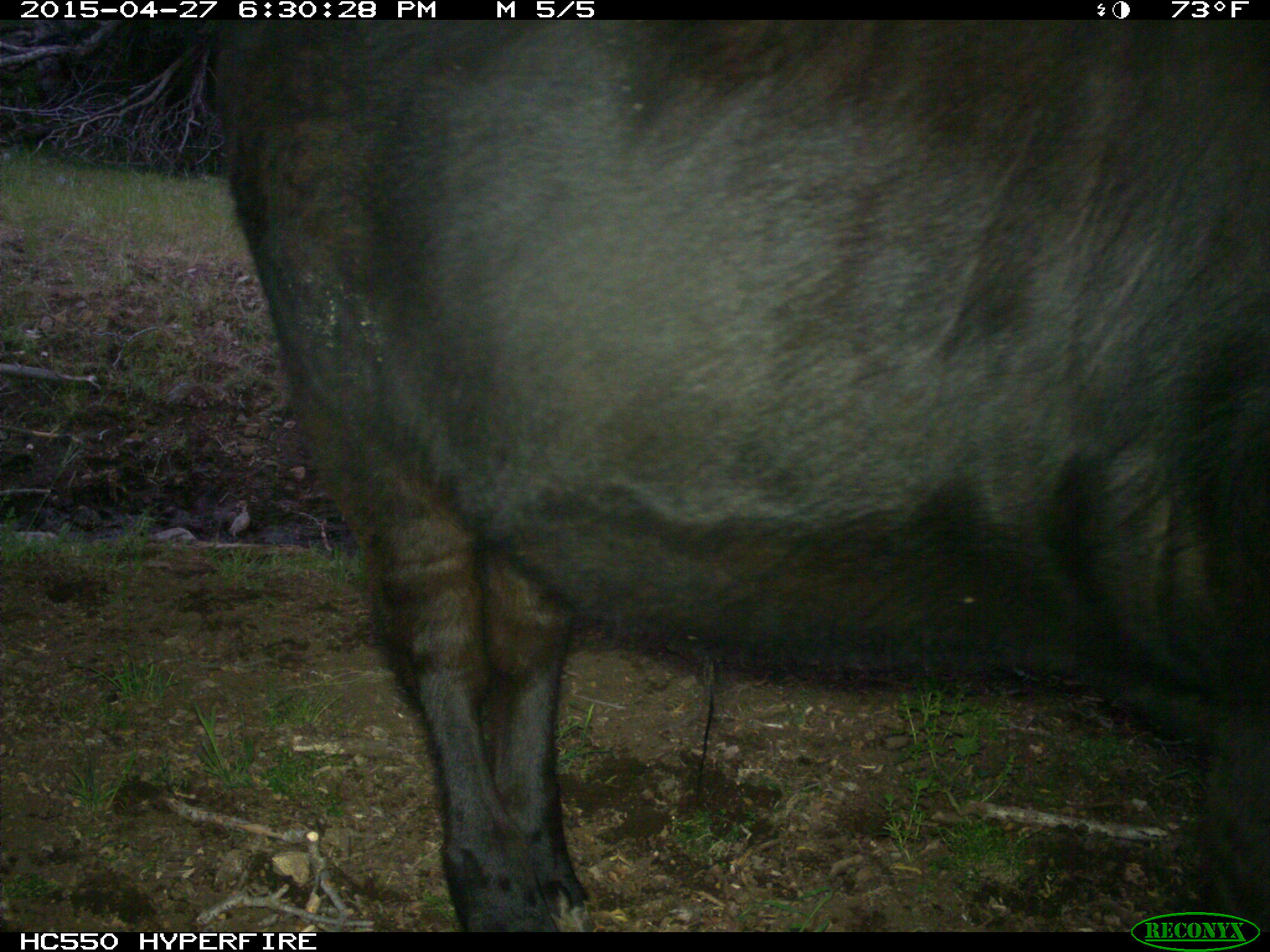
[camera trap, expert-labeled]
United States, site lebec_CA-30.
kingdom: Animalia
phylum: Chordata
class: Mammalia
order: Artiodactyla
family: Bovidae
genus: Bos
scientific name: Bos taurus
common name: domestic cow